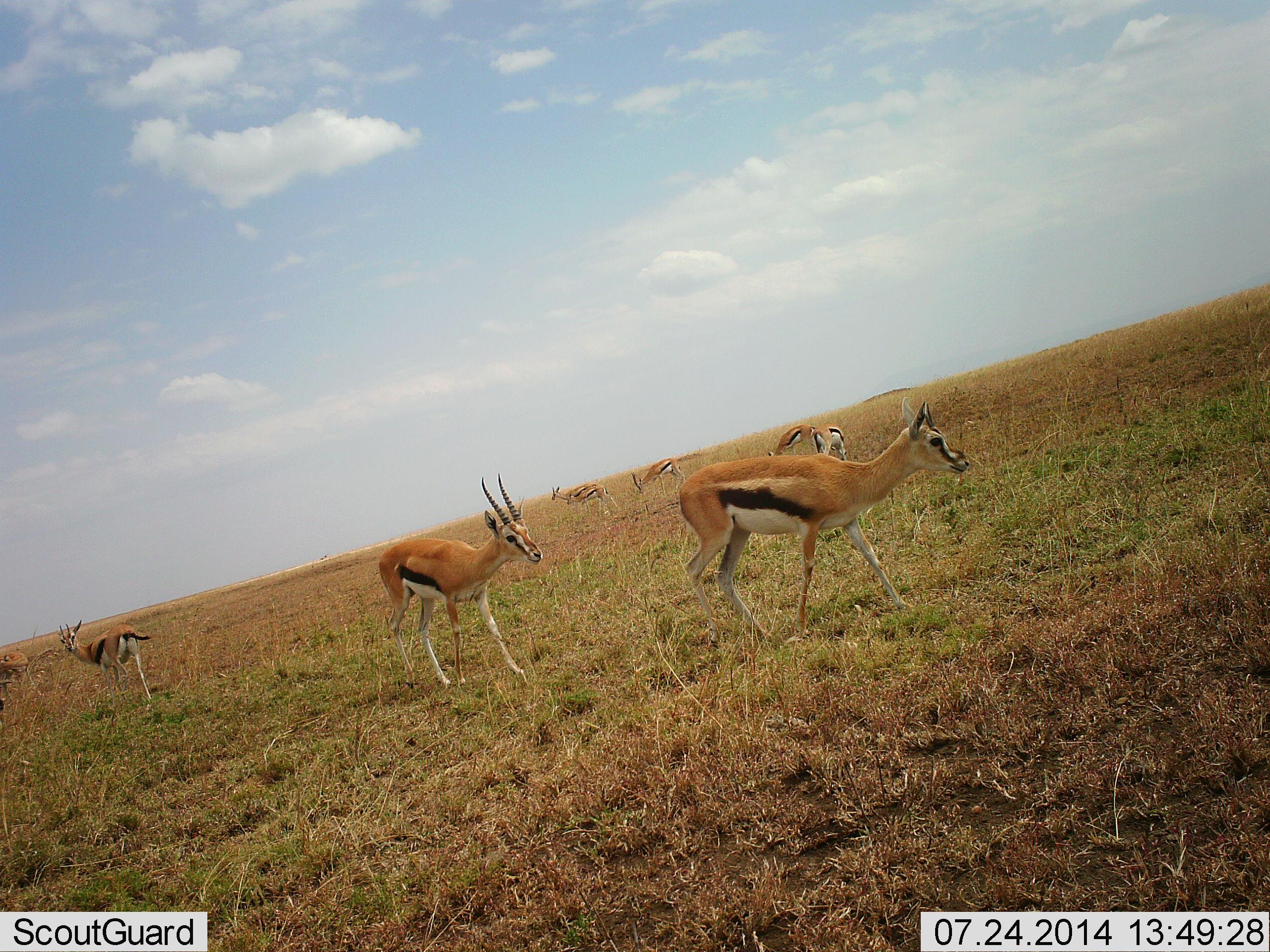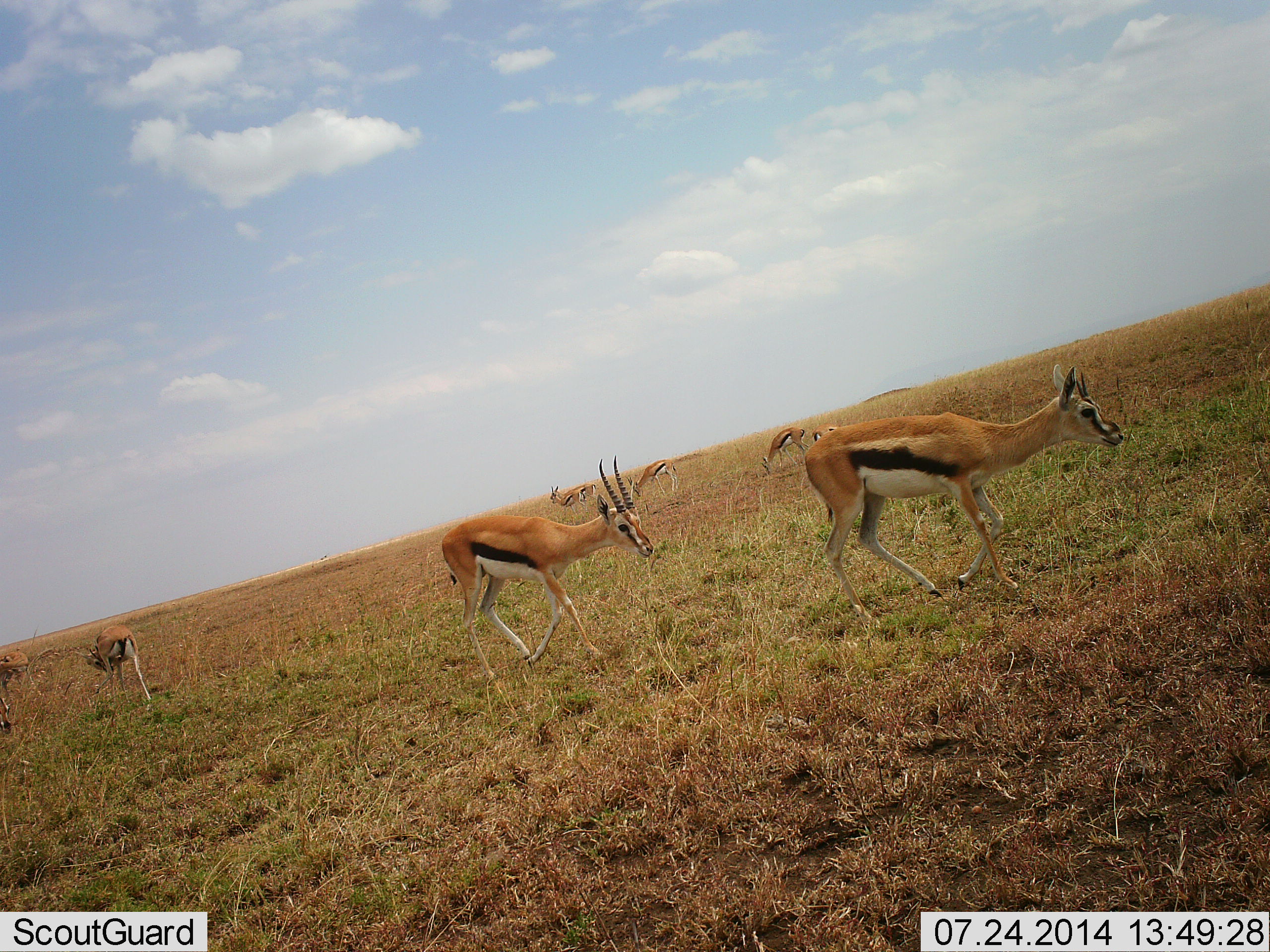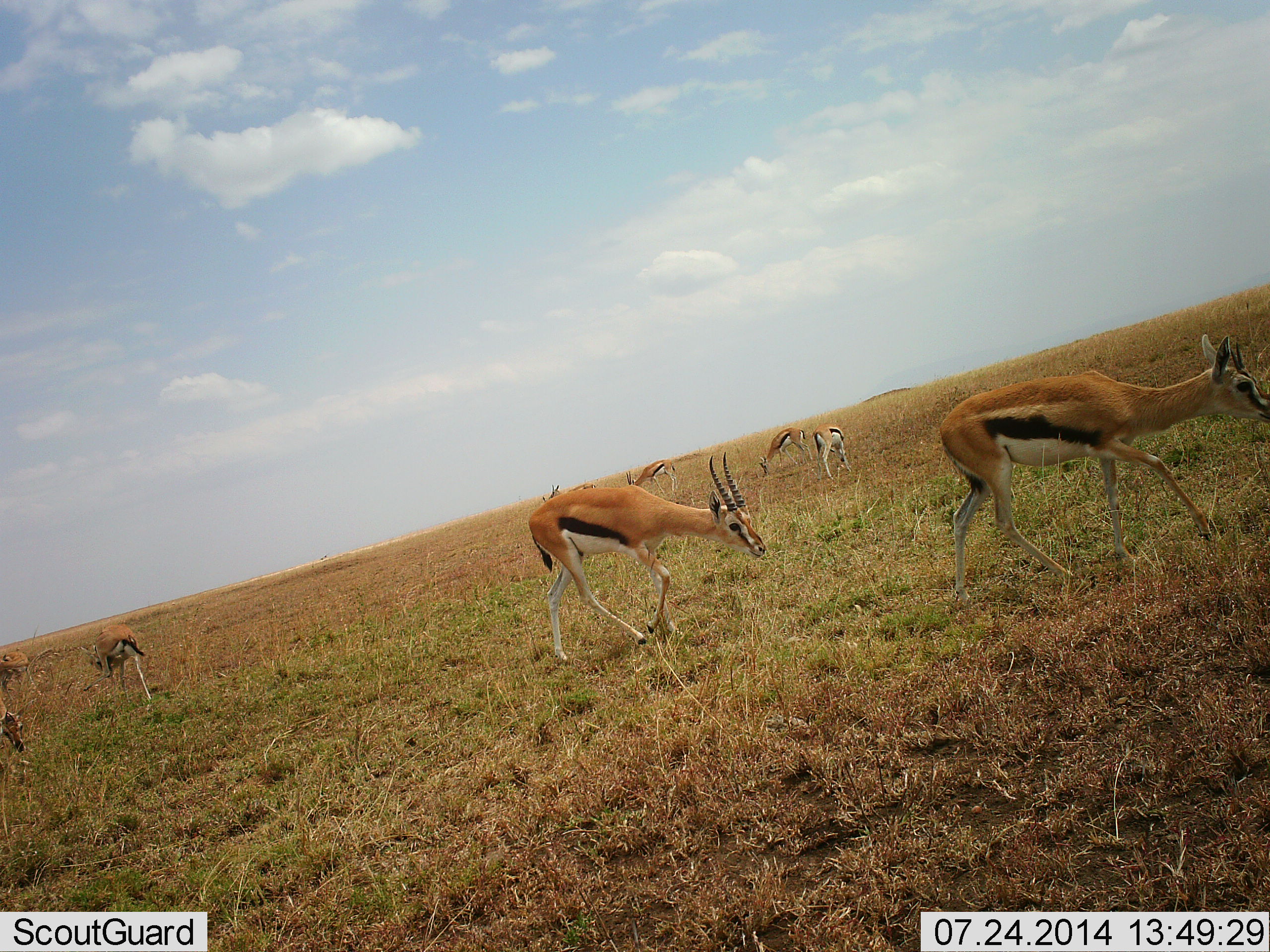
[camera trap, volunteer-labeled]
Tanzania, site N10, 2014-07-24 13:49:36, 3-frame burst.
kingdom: Animalia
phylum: Chordata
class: Mammalia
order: Artiodactyla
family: Bovidae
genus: Eudorcas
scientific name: Eudorcas thomsonii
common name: thomson's gazelle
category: gazellethomsons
Gazellethomsons (thomson's gazelle) (Eudorcas thomsonii), count 8. Behavior (volunteer vote fractions): standing 50%, resting 0%, moving 100%, interacting 0%. Young present (vote fraction): 0%. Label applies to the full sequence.